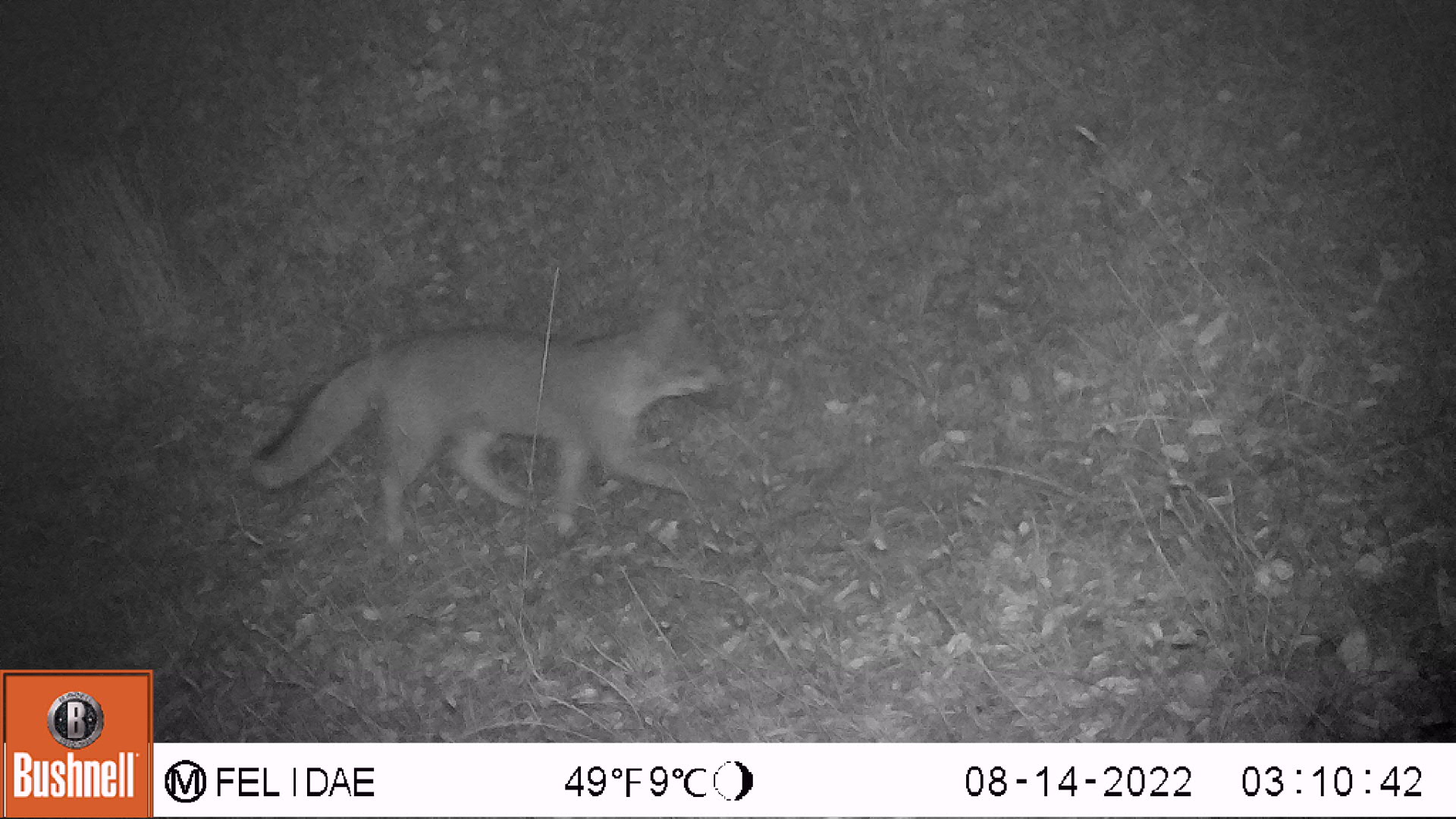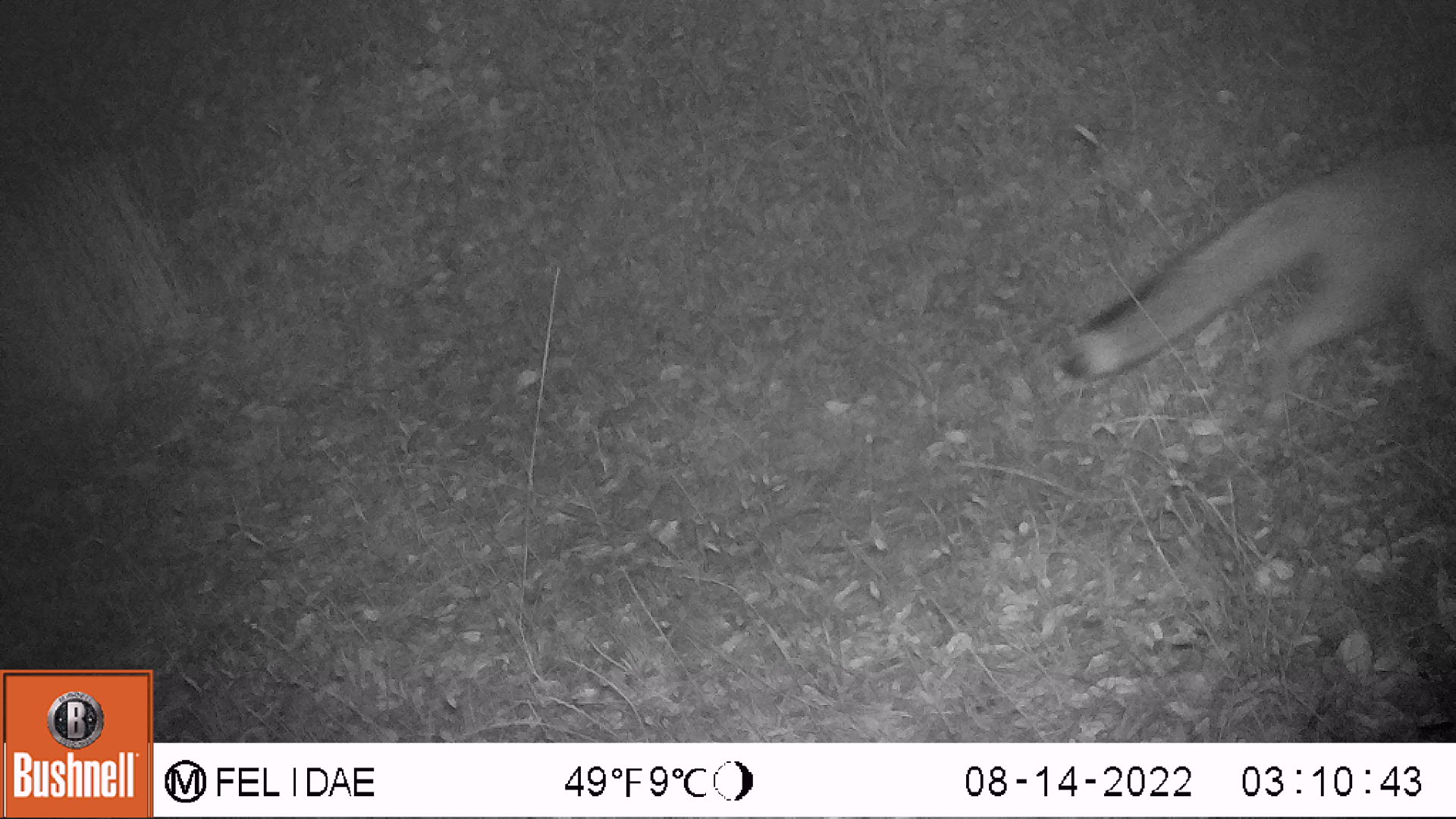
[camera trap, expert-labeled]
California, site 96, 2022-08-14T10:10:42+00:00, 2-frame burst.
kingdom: Animalia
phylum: Chordata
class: Mammalia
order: Carnivora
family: Canidae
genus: Urocyon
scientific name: Urocyon cinereoargenteus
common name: gray fox